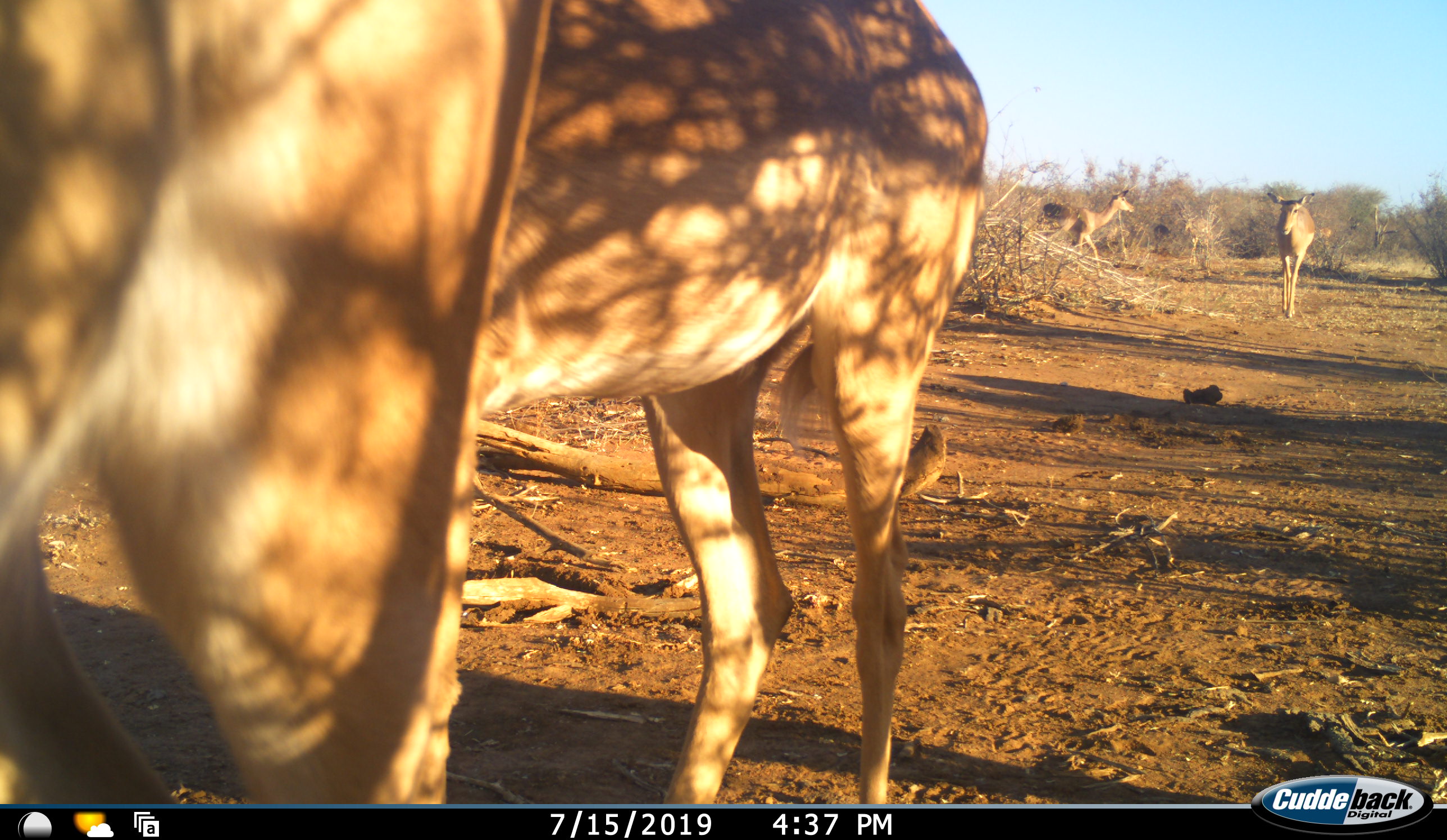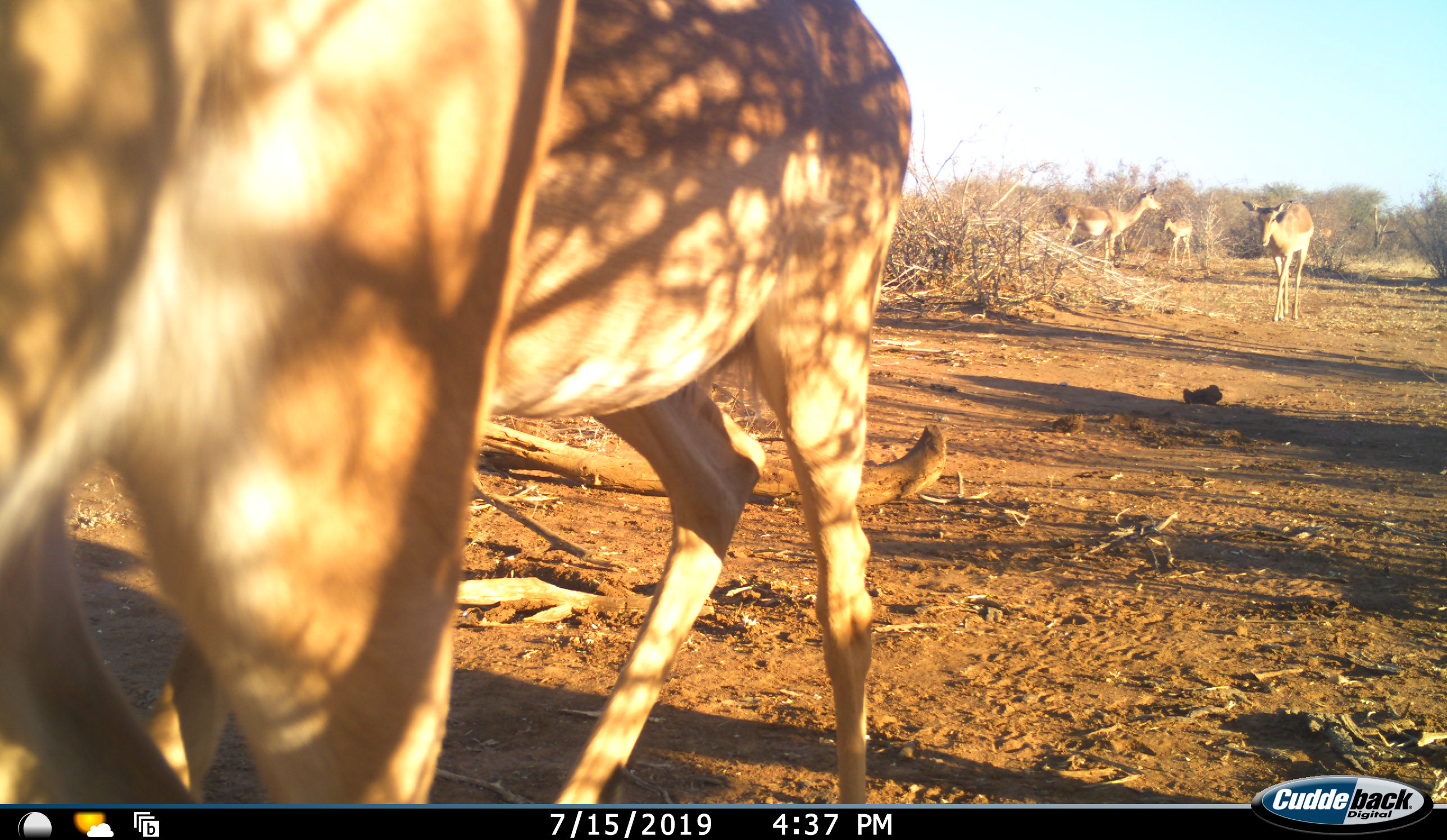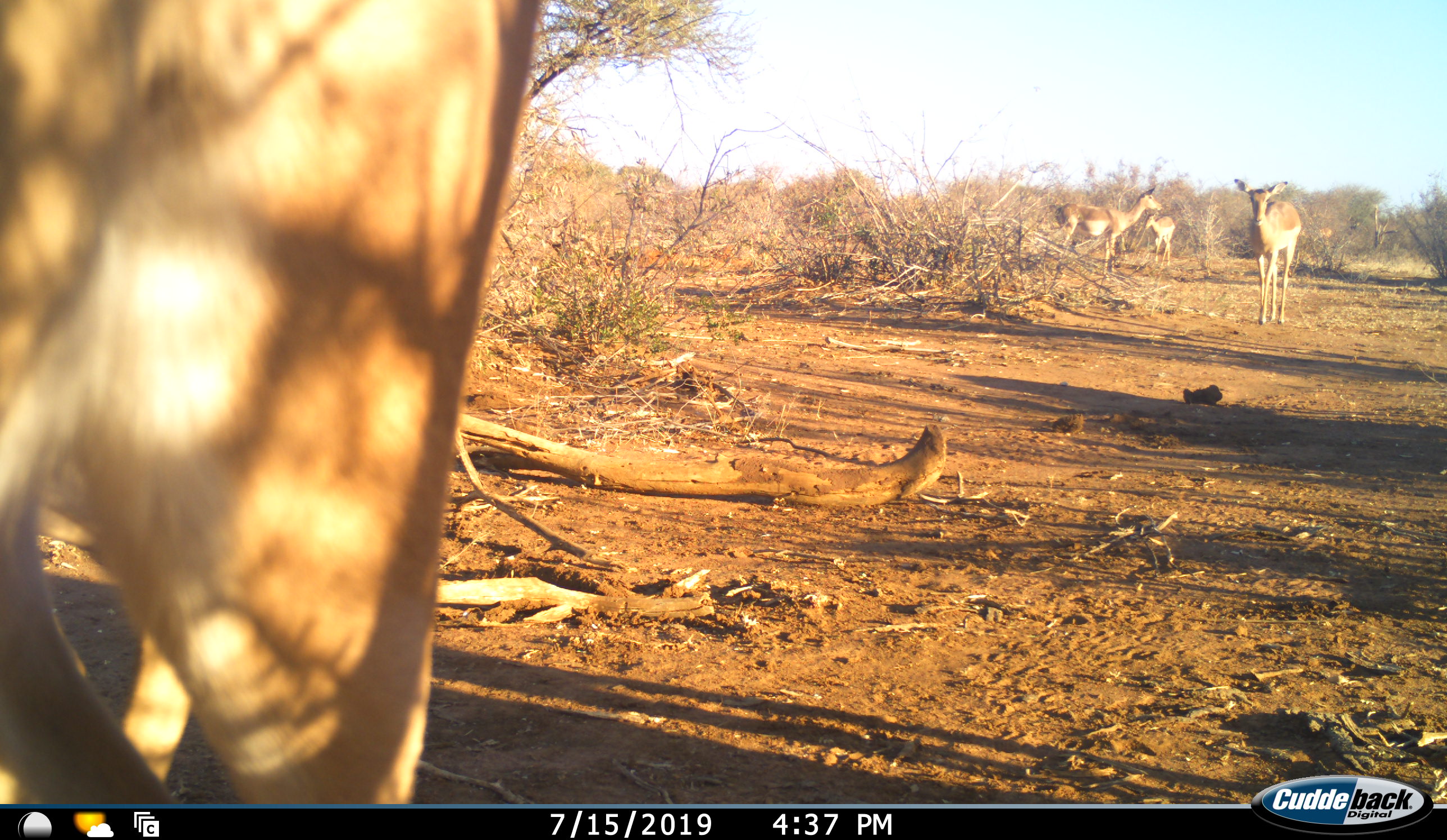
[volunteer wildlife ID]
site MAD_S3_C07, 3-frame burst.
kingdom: Animalia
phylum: Chordata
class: Mammalia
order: Artiodactyla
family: Bovidae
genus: Aepyceros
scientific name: Aepyceros melampus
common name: impala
Impala (Aepyceros melampus), count 5. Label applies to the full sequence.